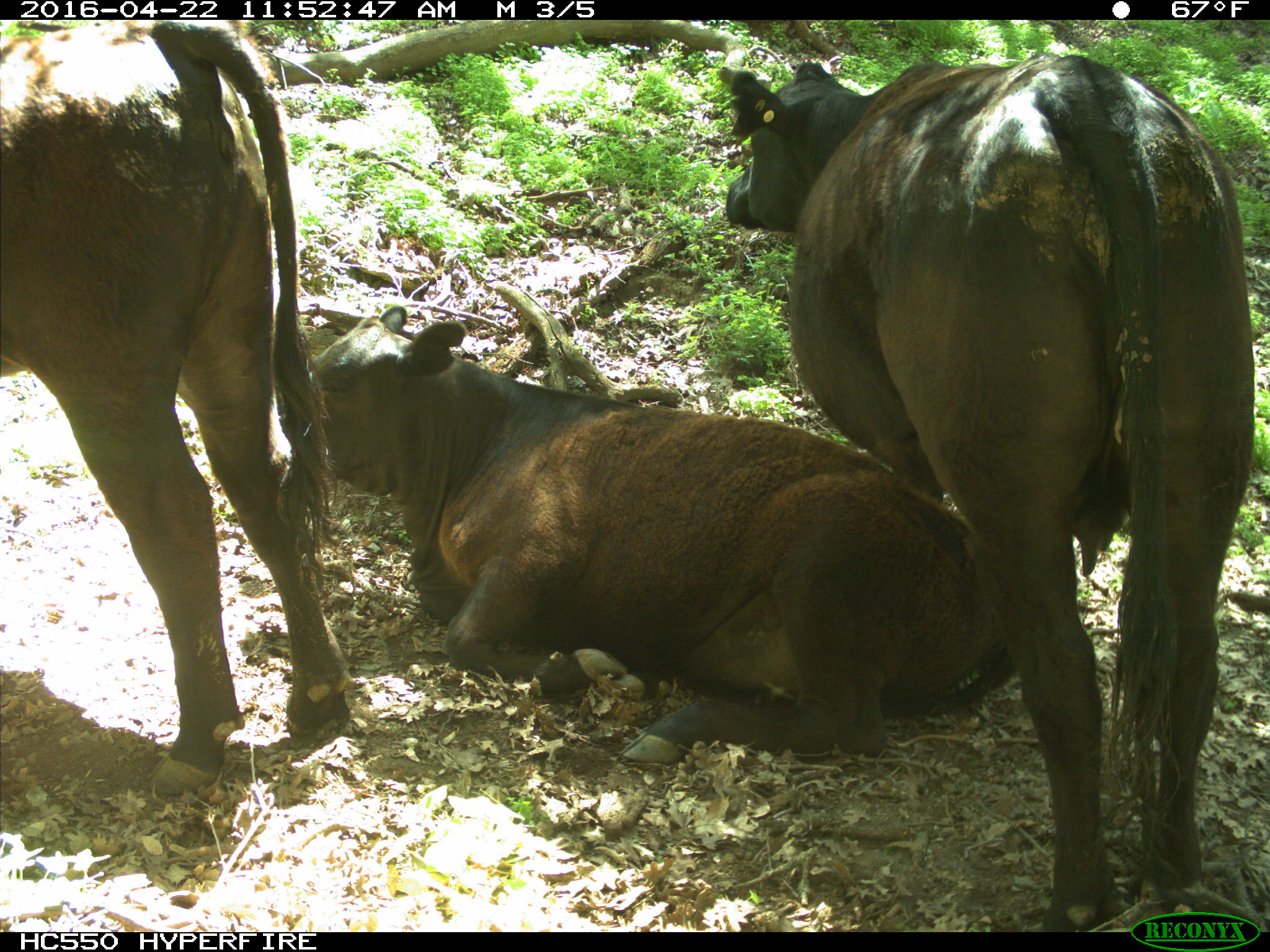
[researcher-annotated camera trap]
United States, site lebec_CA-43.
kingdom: Animalia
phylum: Chordata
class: Mammalia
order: Artiodactyla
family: Bovidae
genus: Bos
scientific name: Bos taurus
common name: domestic cow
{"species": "Bos taurus (domestic cow)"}